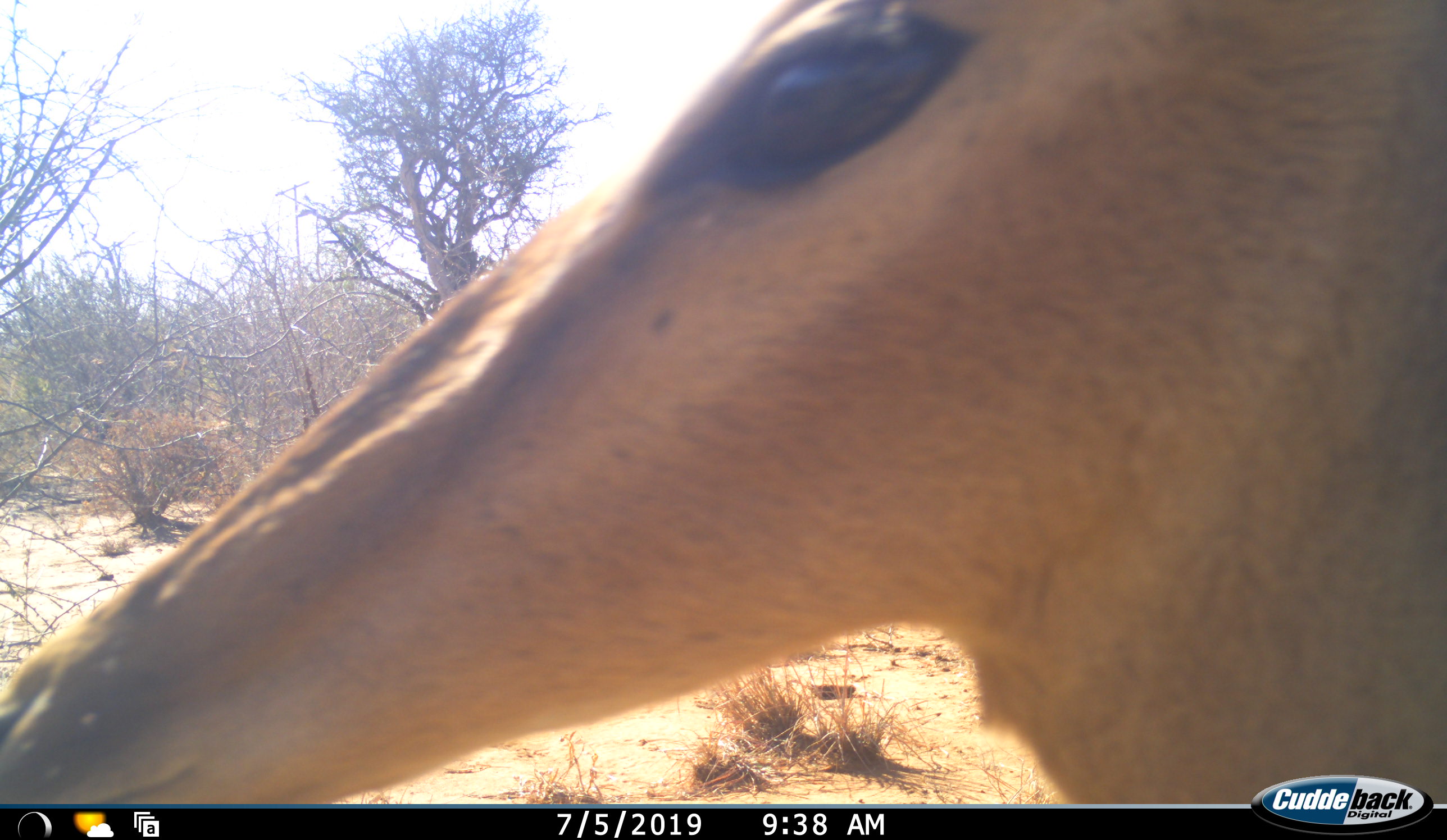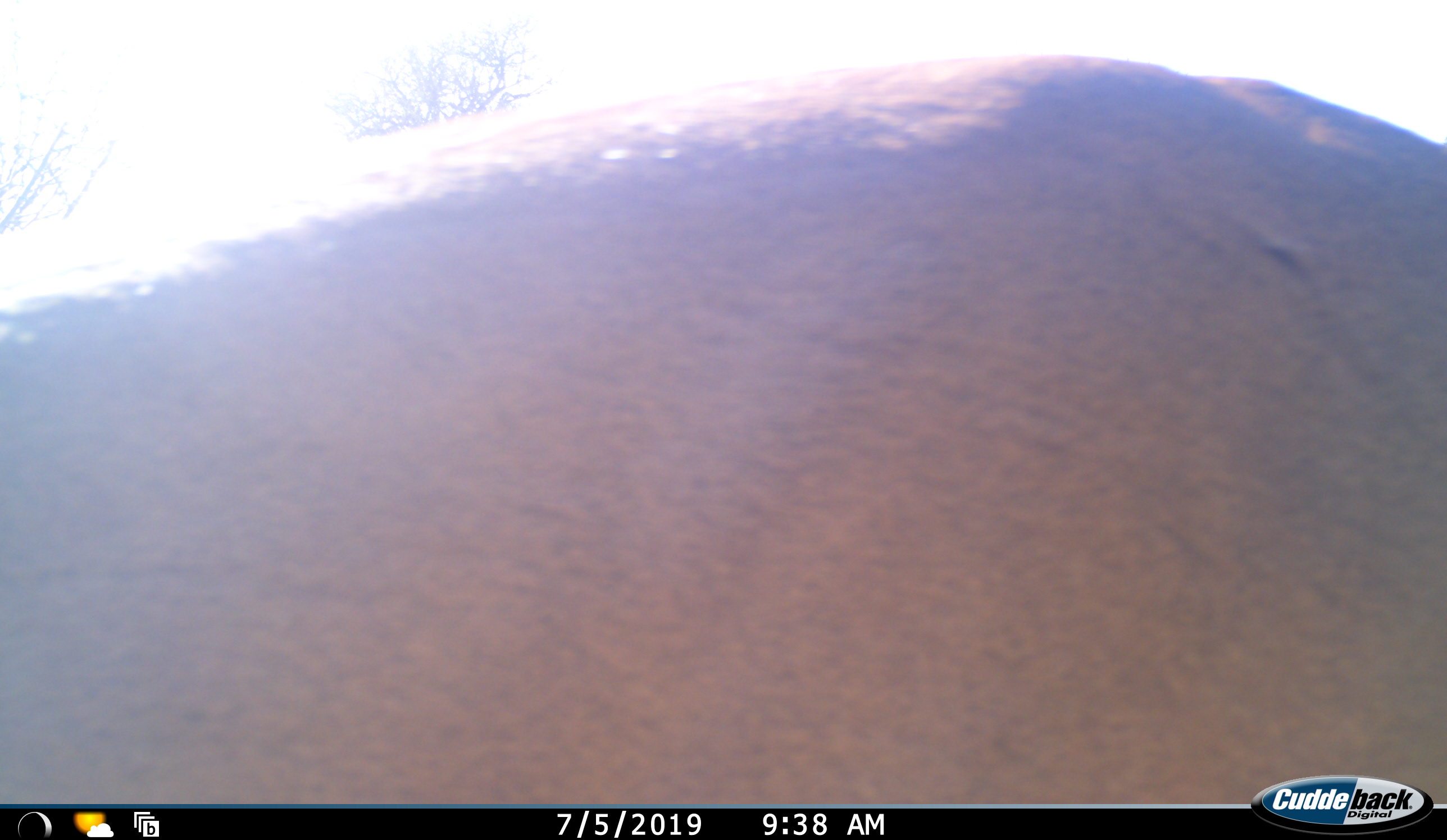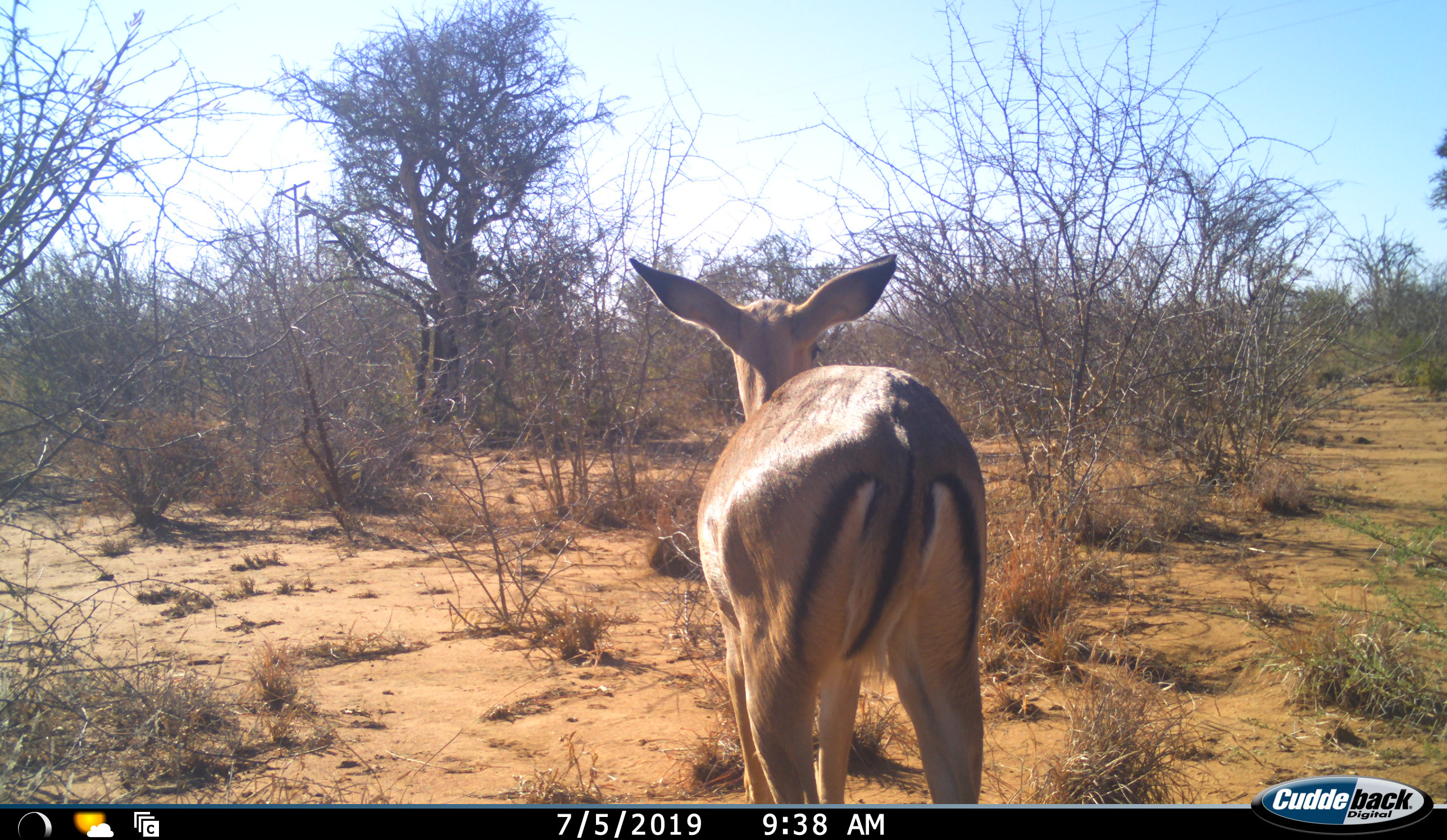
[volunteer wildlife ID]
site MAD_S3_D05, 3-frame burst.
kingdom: Animalia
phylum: Chordata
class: Mammalia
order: Artiodactyla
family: Bovidae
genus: Aepyceros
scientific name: Aepyceros melampus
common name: impala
Impala (Aepyceros melampus), count 1. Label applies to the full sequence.